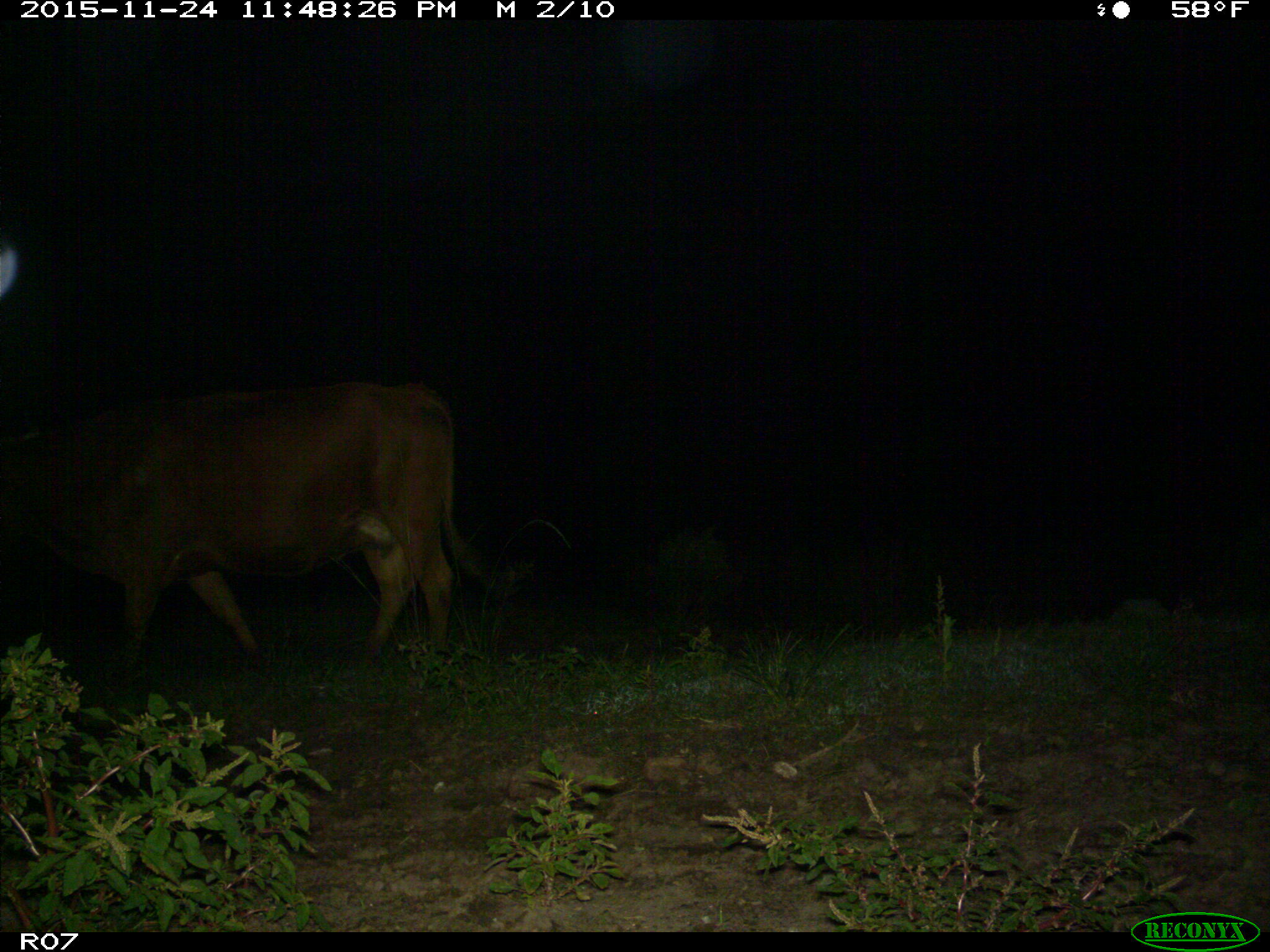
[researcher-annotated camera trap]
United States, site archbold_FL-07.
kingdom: Animalia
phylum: Chordata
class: Mammalia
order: Artiodactyla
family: Bovidae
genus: Bos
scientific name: Bos taurus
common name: domestic cow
Bos taurus (domestic cow).